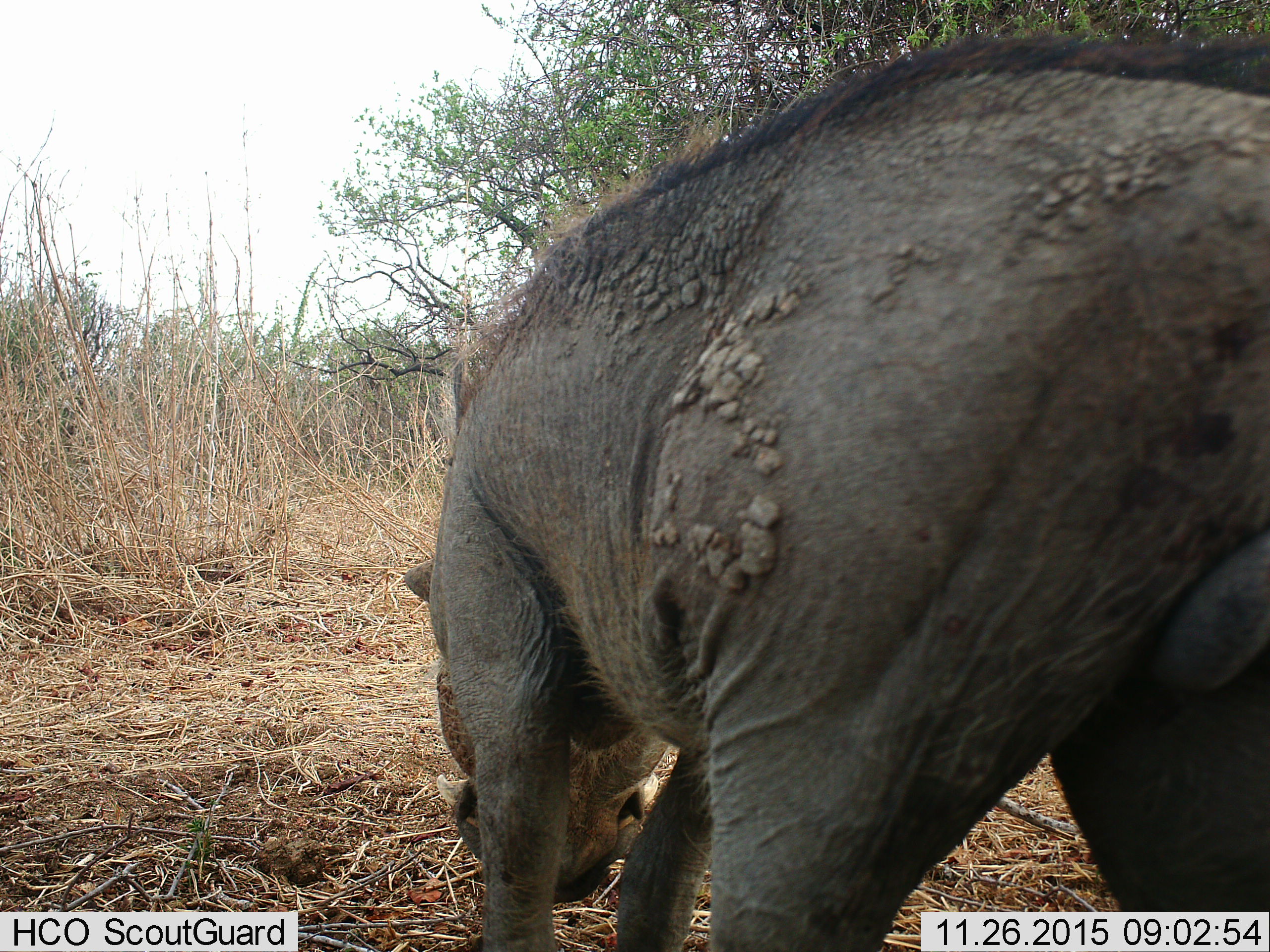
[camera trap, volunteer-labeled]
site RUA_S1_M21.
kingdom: Animalia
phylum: Chordata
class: Mammalia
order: Artiodactyla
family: Suidae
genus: Phacochoerus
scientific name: Phacochoerus africanus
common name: warthog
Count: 1.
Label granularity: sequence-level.